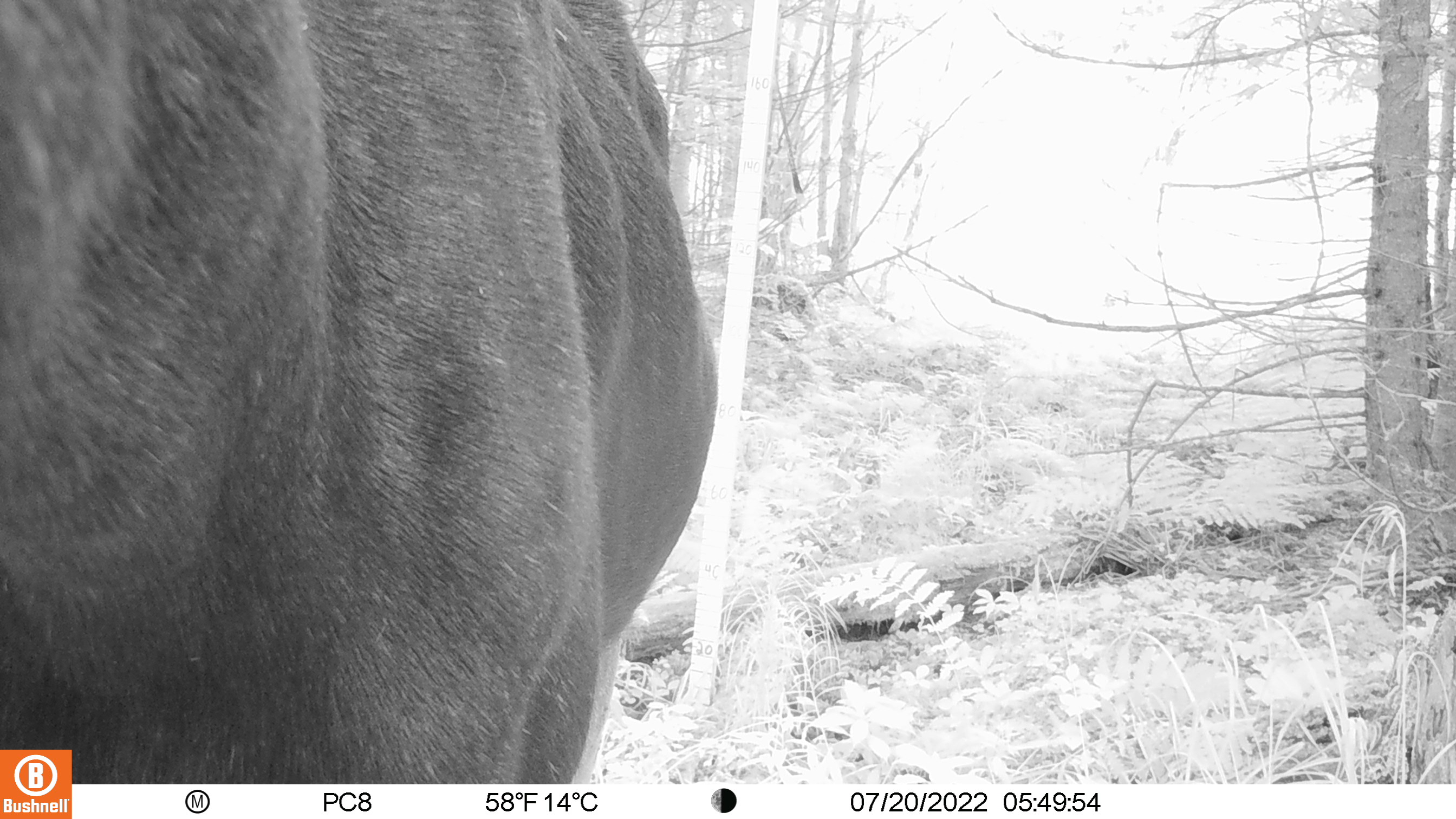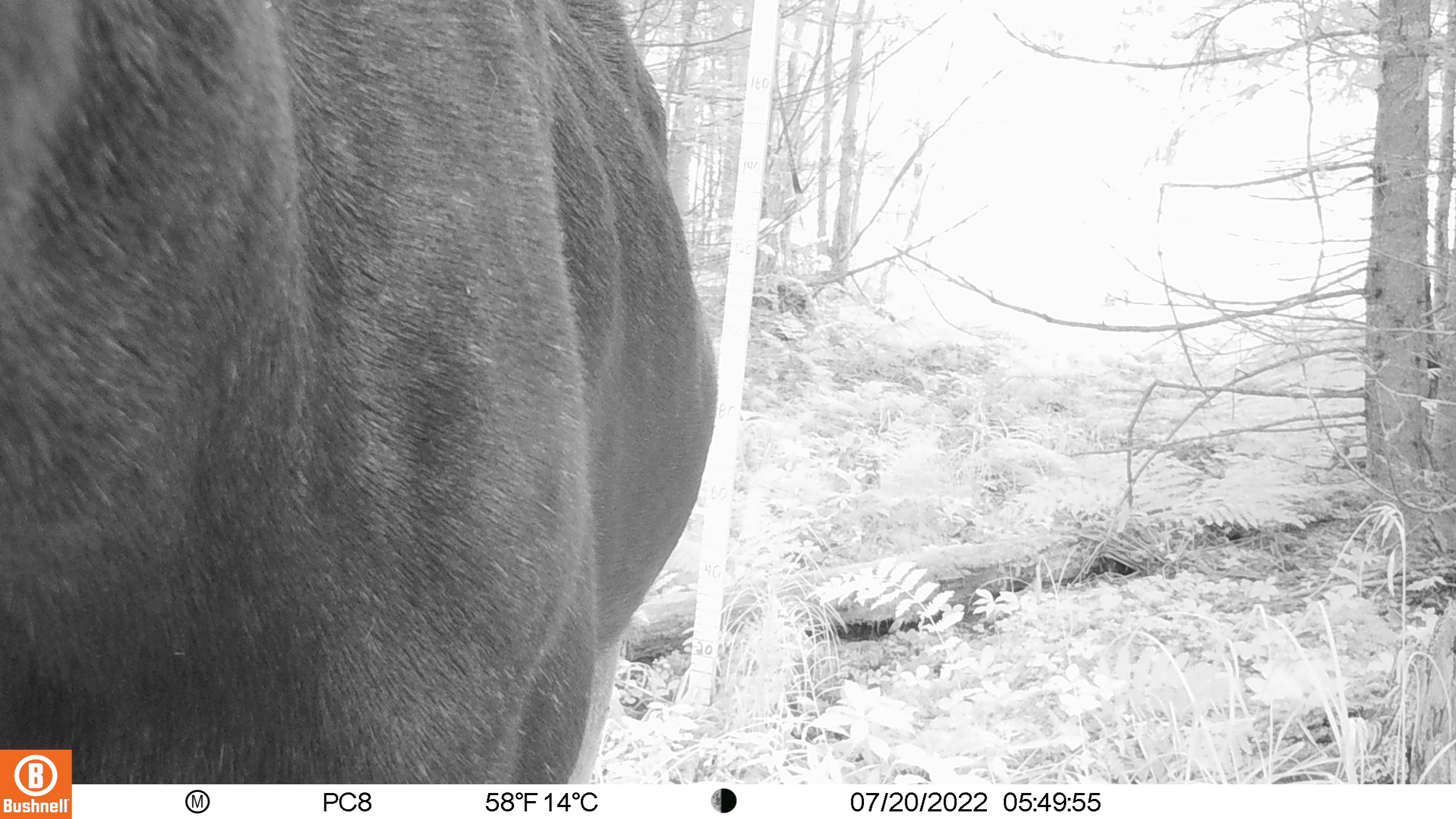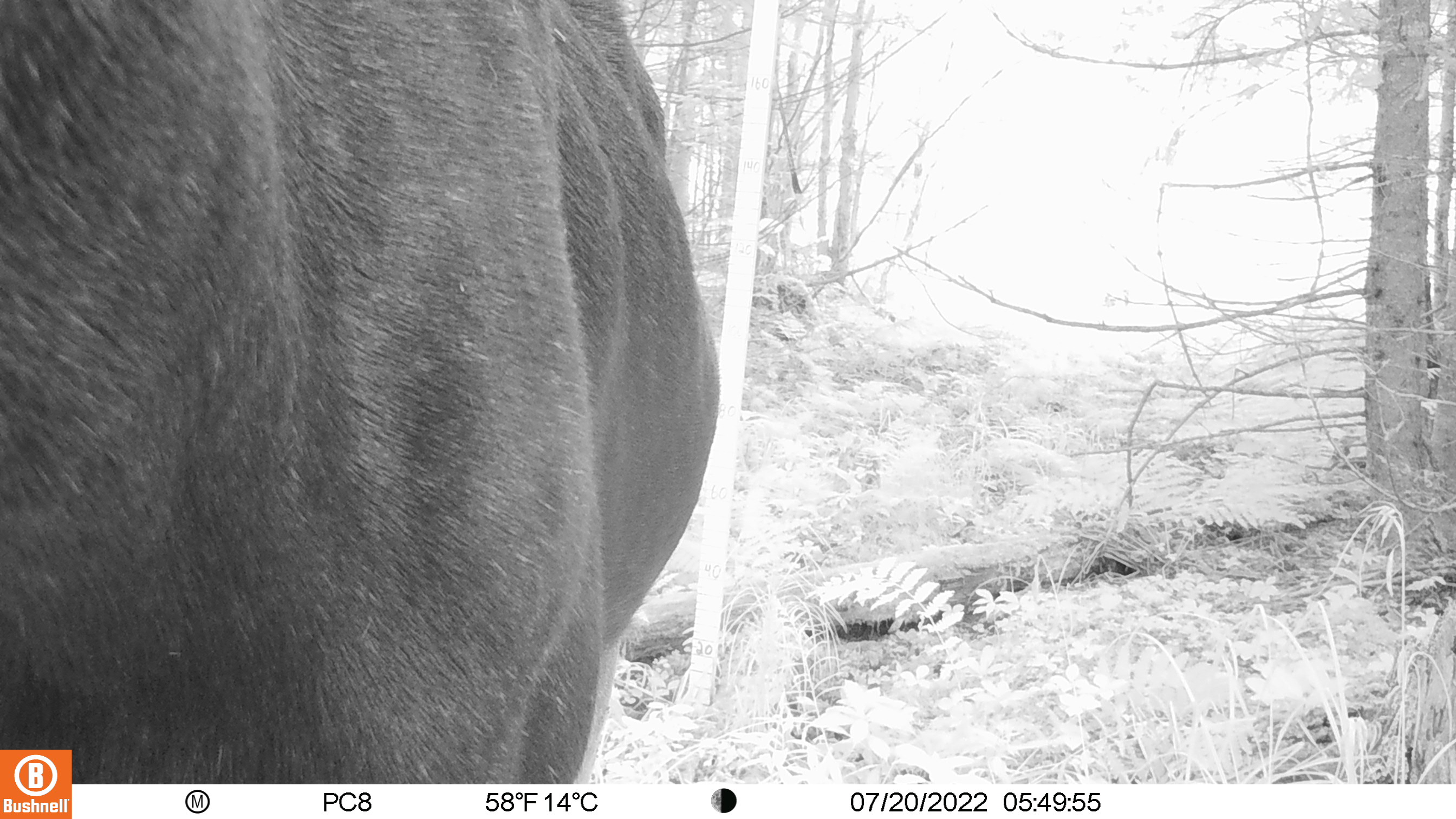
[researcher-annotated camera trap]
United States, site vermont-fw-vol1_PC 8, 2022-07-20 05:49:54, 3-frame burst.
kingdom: Animalia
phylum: Chordata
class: Mammalia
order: Artiodactyla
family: Cervidae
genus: Alces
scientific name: Alces alces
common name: moose